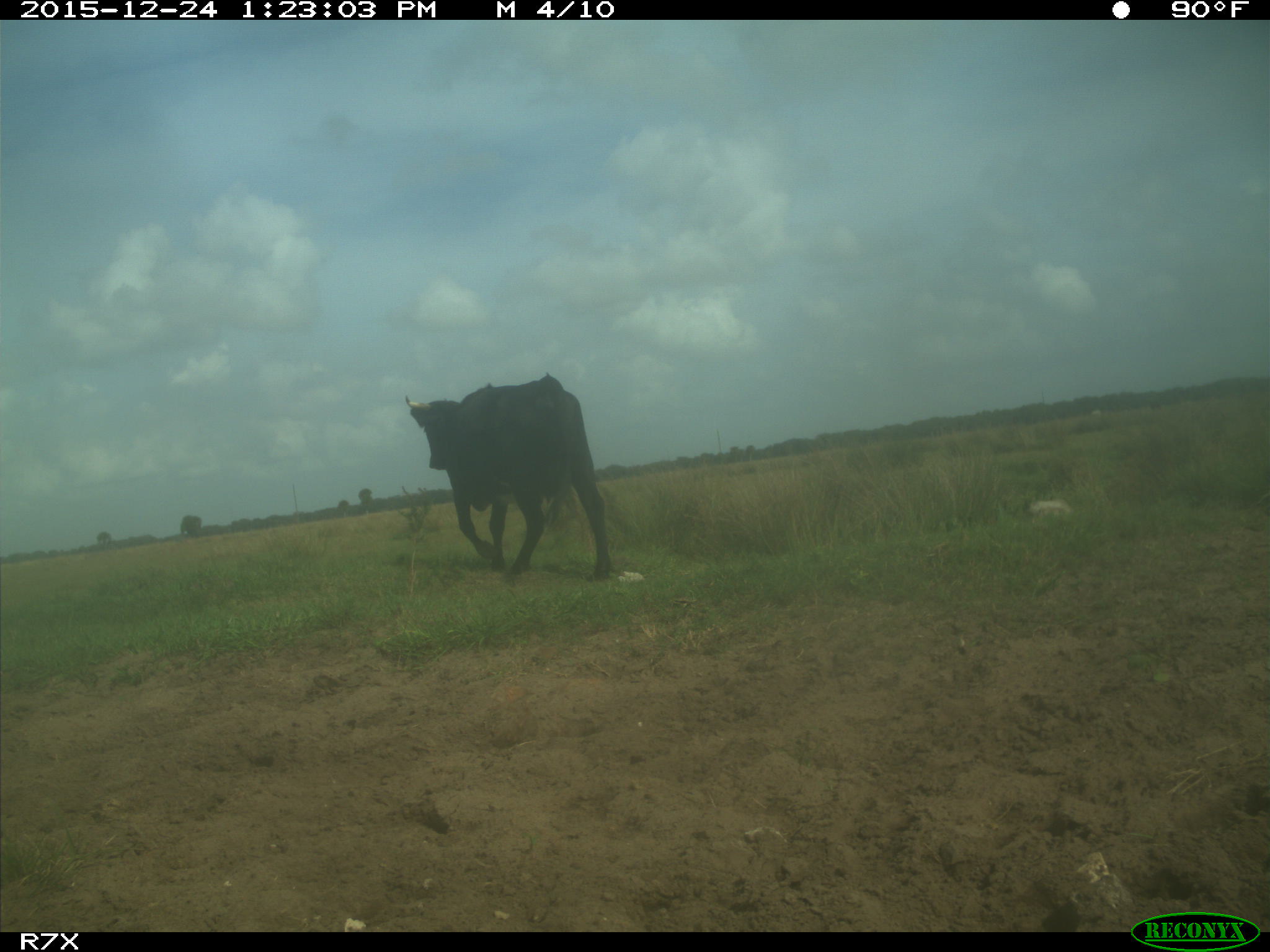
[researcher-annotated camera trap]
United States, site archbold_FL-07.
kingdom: Animalia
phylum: Chordata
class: Mammalia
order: Artiodactyla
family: Bovidae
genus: Bos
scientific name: Bos taurus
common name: domestic cow